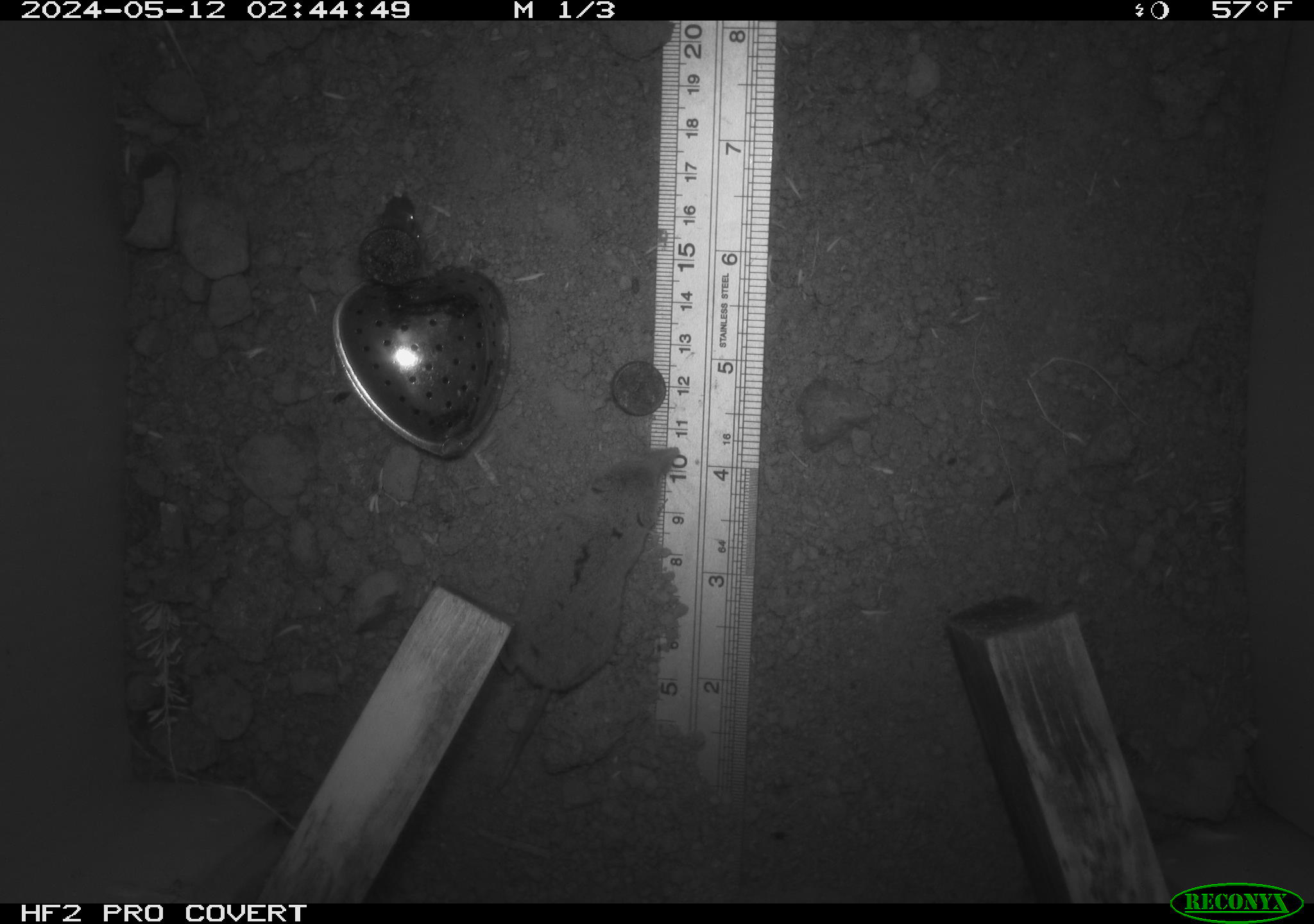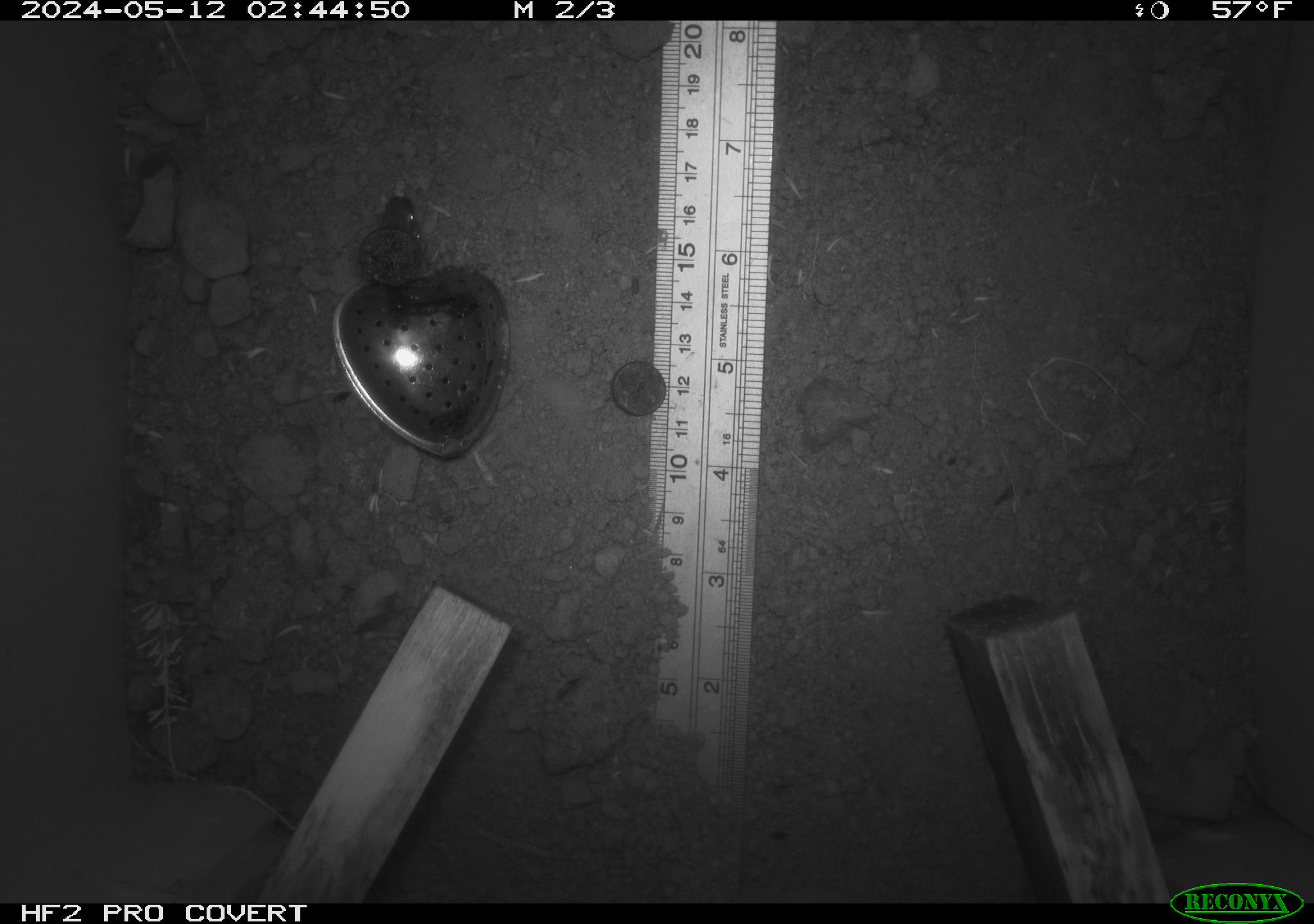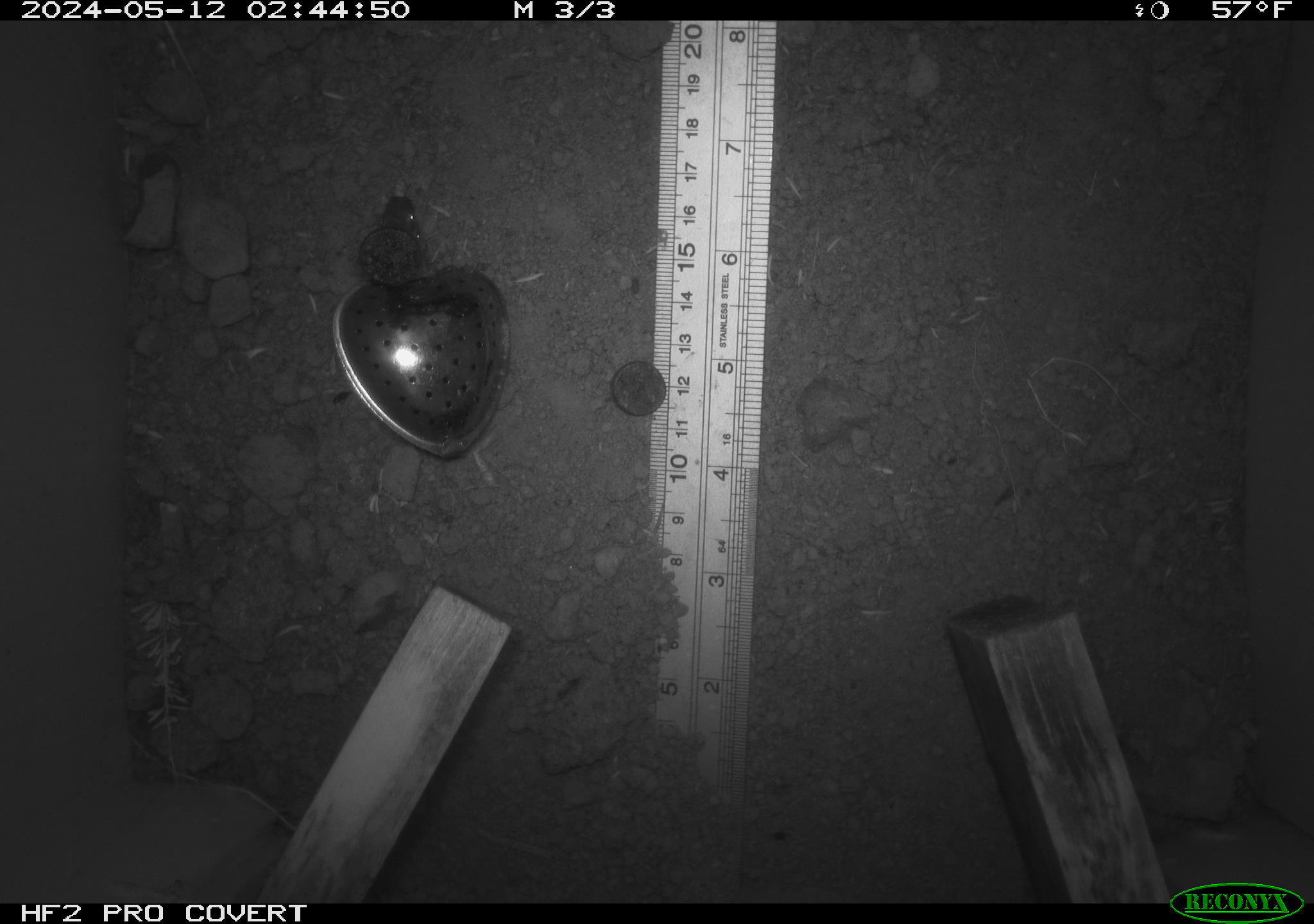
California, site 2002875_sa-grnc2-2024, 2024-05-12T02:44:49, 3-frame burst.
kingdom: Animalia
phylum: Chordata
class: Mammalia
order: Eulipotyphla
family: Soricidae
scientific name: Soricidae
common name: shrews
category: soricidae family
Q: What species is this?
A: Soricidae family (shrews) (Soricidae).